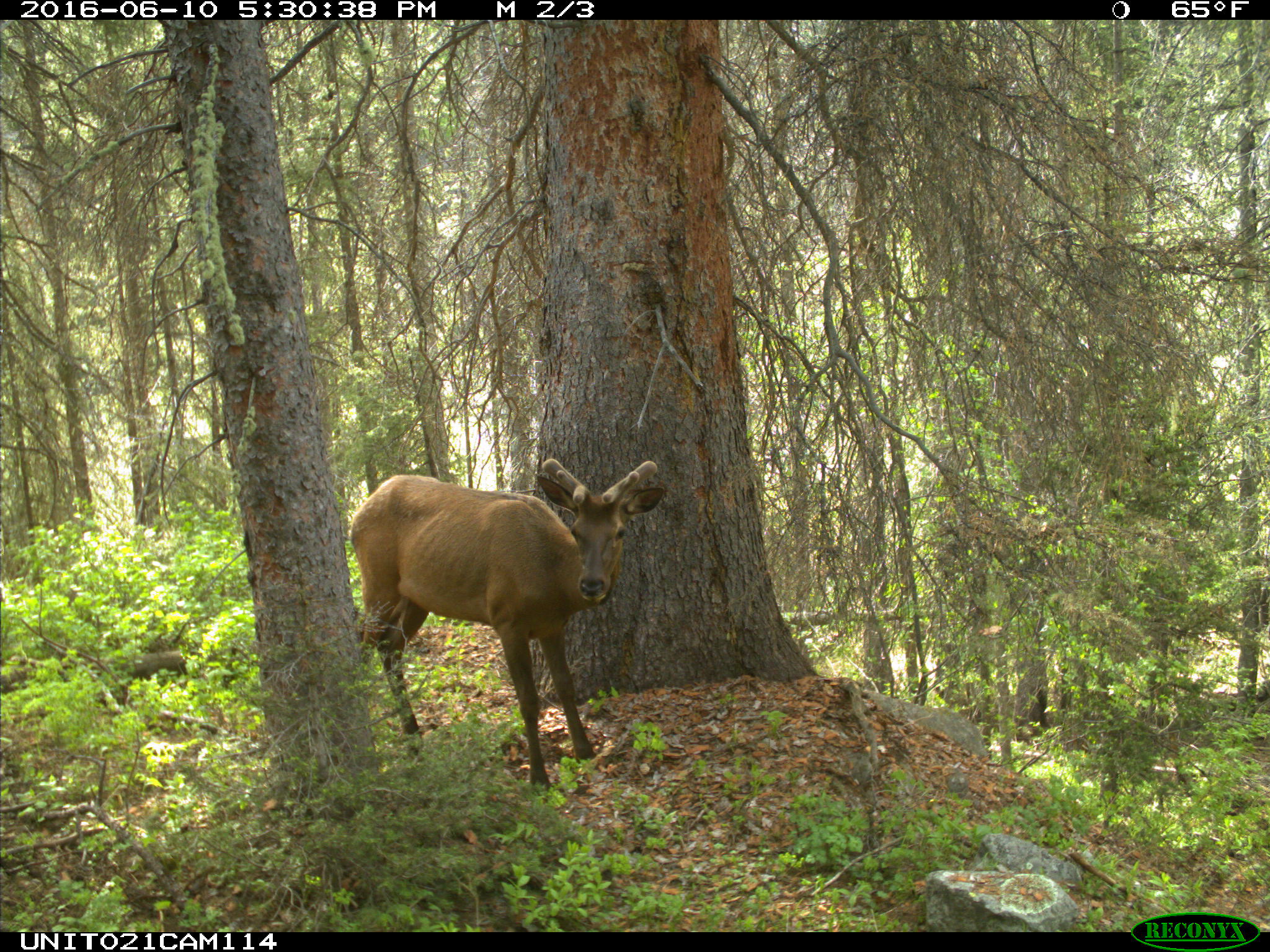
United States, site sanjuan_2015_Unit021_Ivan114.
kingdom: Animalia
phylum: Chordata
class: Mammalia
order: Artiodactyla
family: Cervidae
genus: Cervus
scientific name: Cervus elaphus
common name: red deer